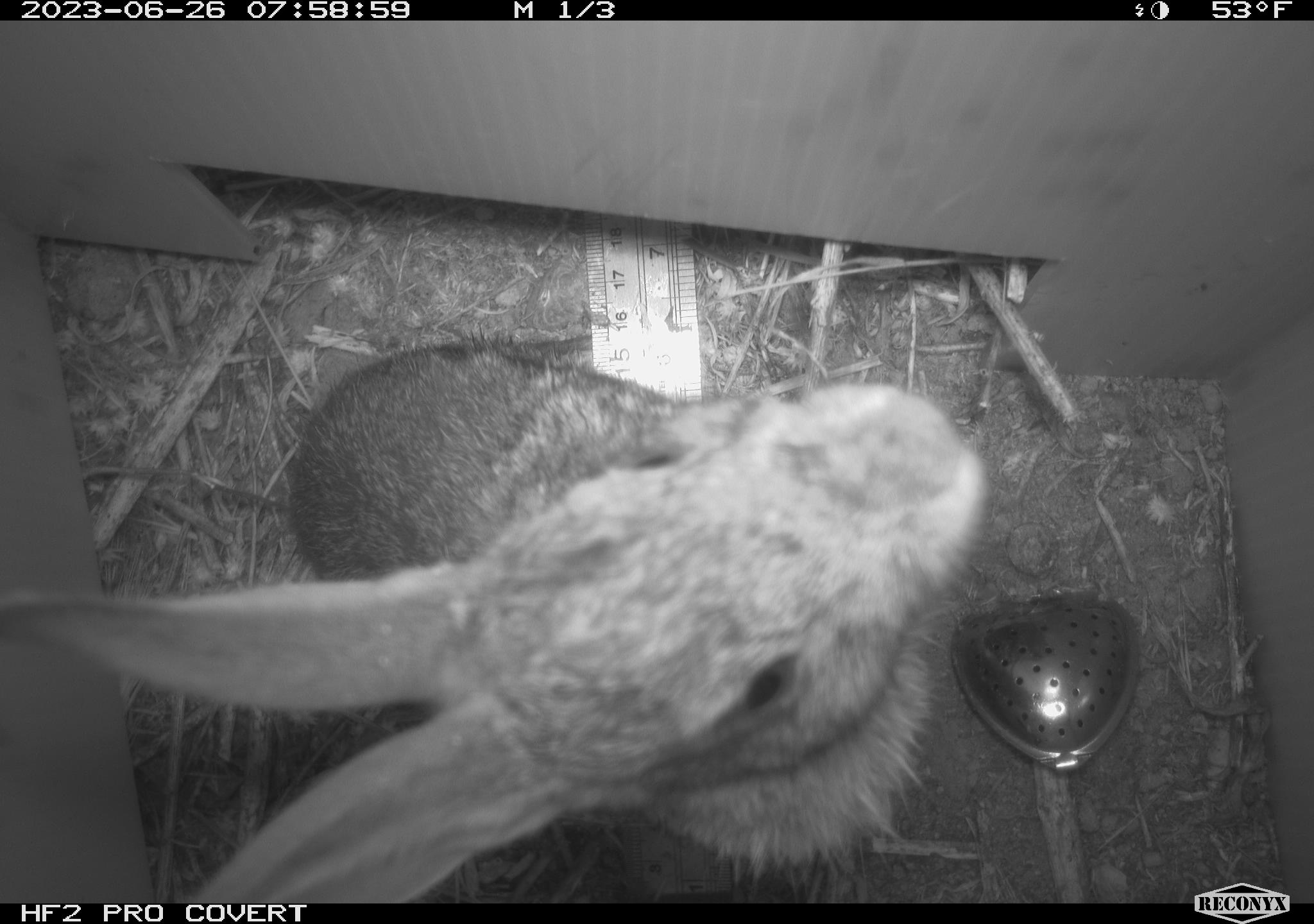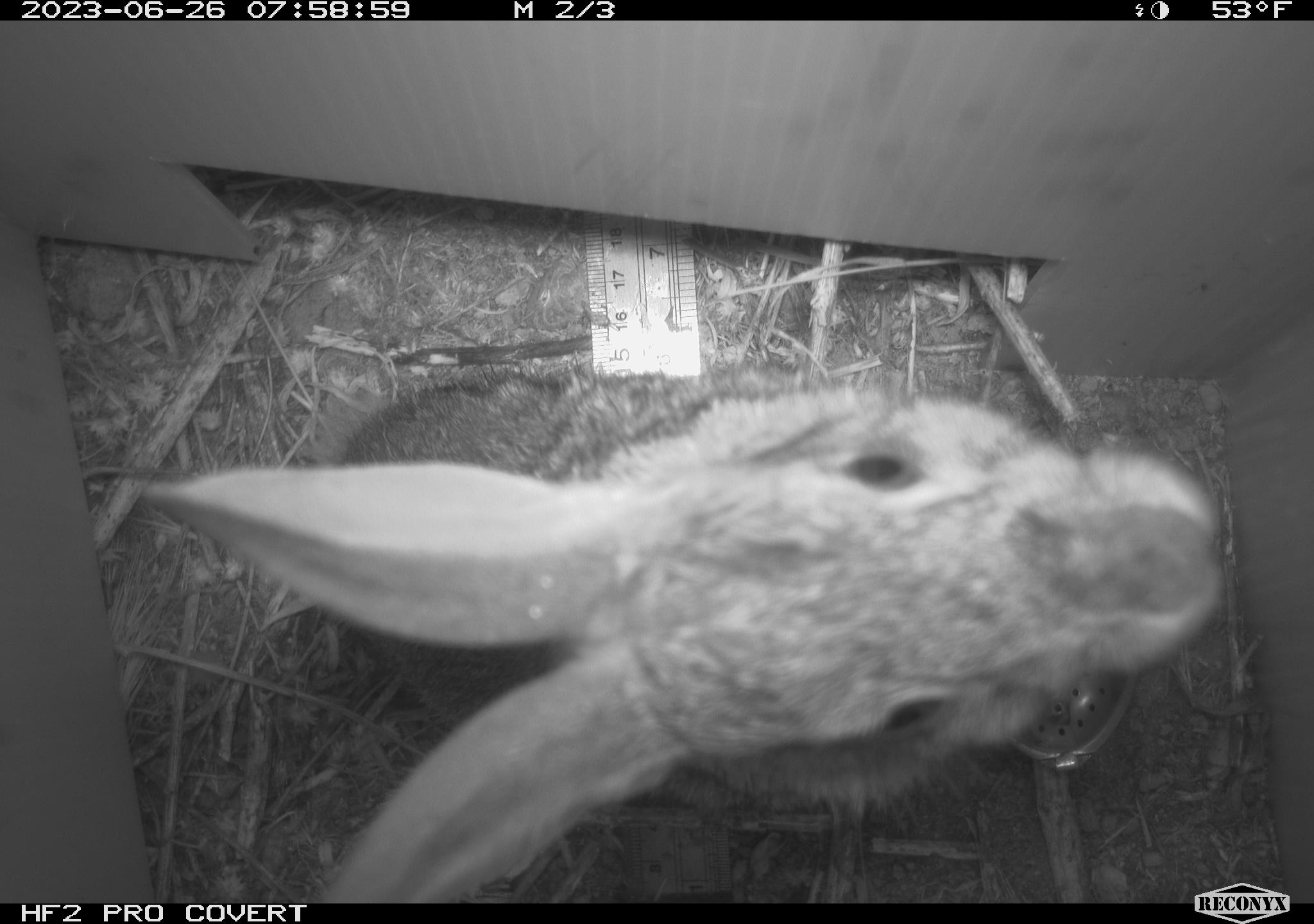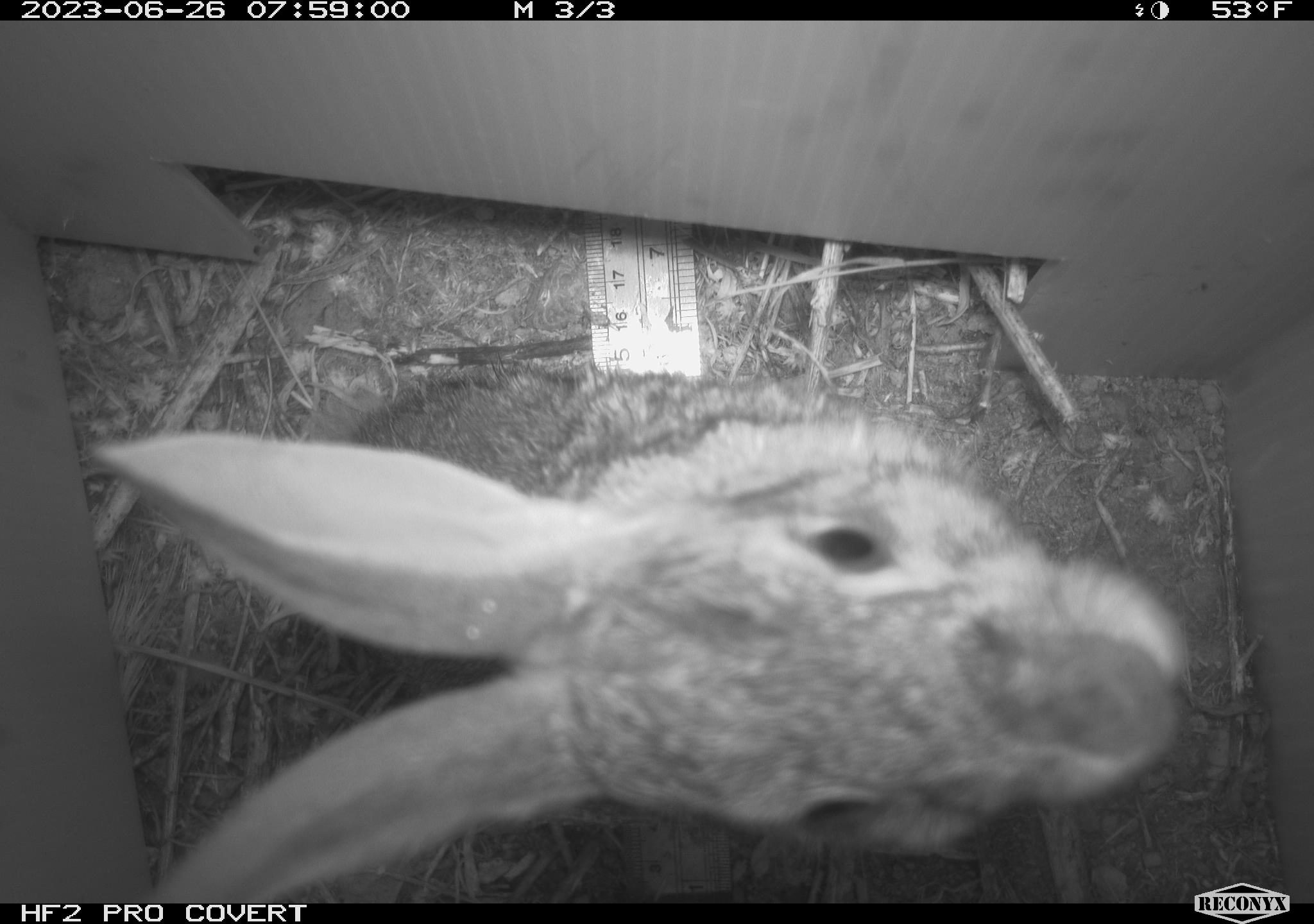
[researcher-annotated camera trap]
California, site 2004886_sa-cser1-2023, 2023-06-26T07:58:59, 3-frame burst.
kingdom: Animalia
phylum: Chordata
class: Mammalia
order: Lagomorpha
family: Leporidae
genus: Sylvilagus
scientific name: Sylvilagus bachmani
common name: brush rabbit